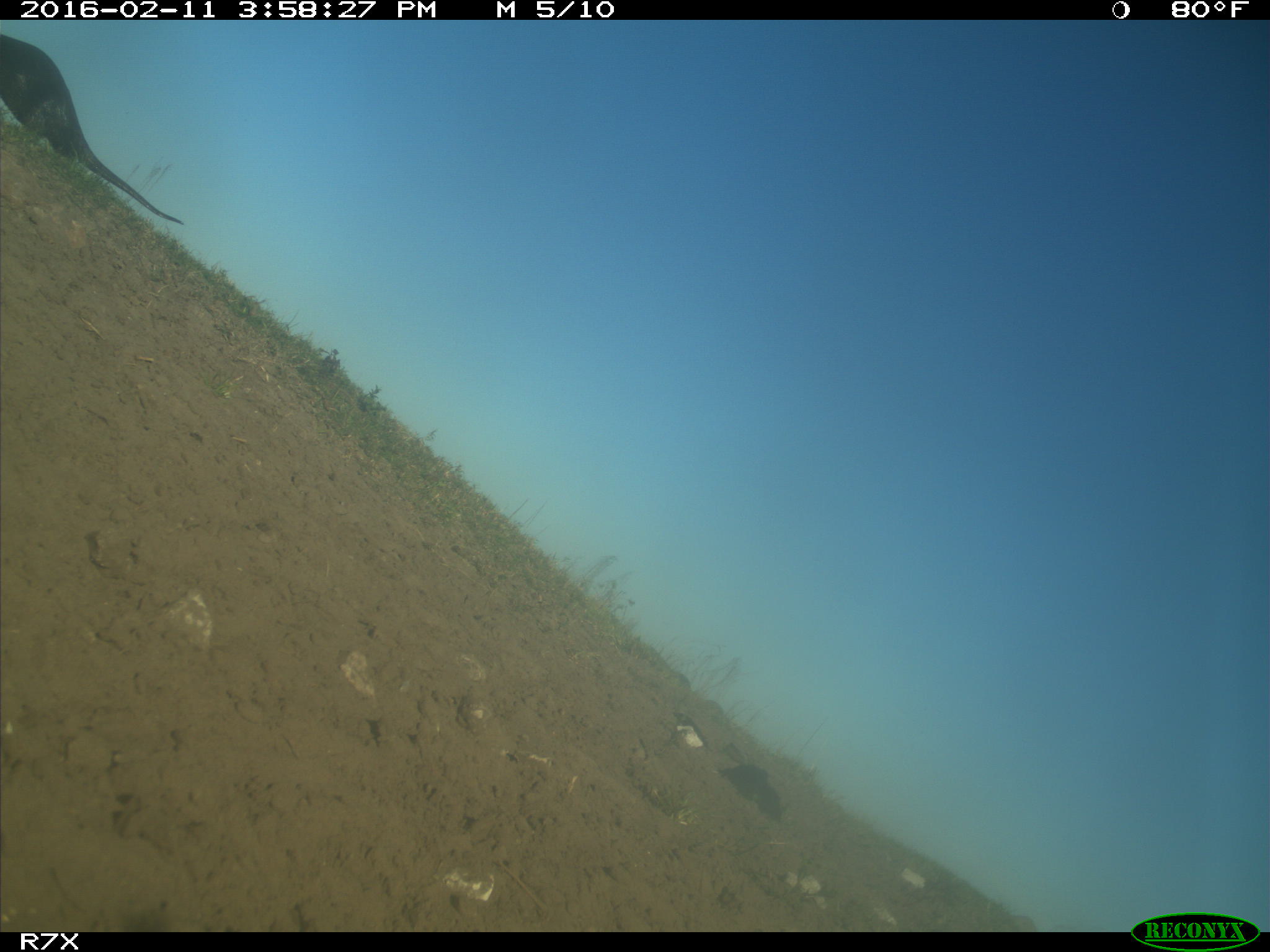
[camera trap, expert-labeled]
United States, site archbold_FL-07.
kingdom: Animalia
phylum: Chordata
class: Mammalia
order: Carnivora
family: Mustelidae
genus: Lontra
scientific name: Lontra canadensis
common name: north american river otter